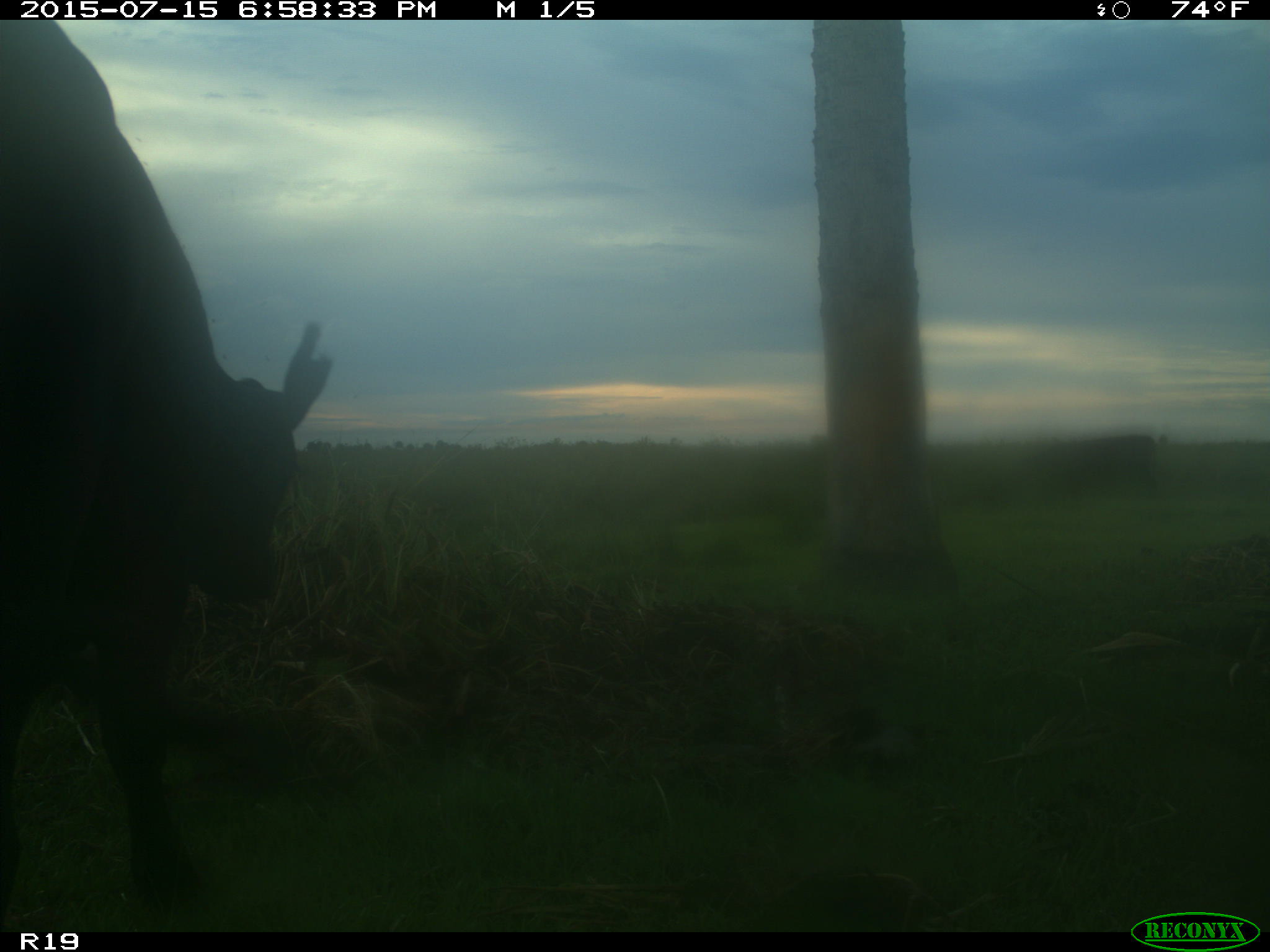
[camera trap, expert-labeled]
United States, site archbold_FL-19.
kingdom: Animalia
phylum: Chordata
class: Mammalia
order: Artiodactyla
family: Bovidae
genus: Bos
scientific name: Bos taurus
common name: domestic cow